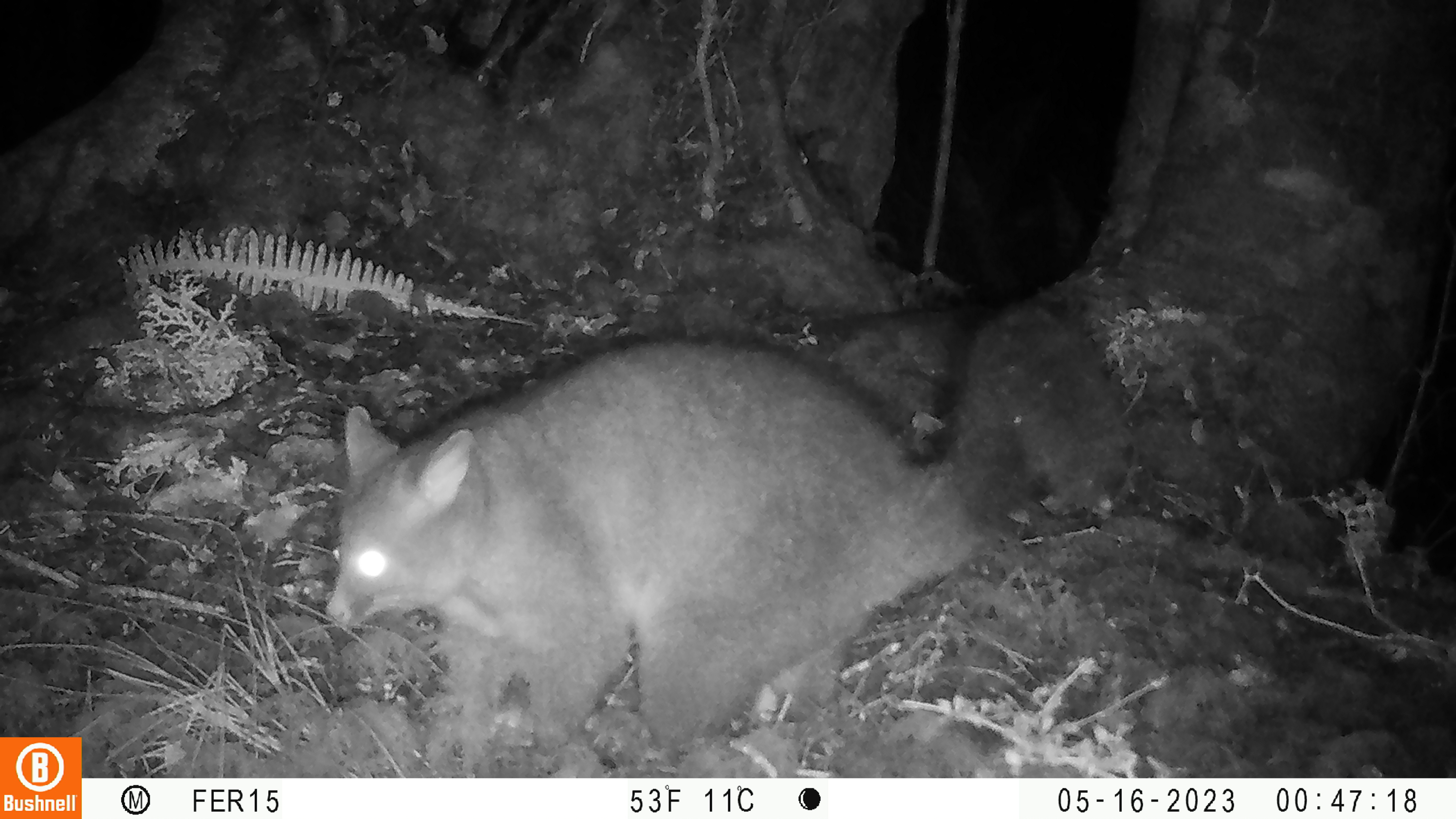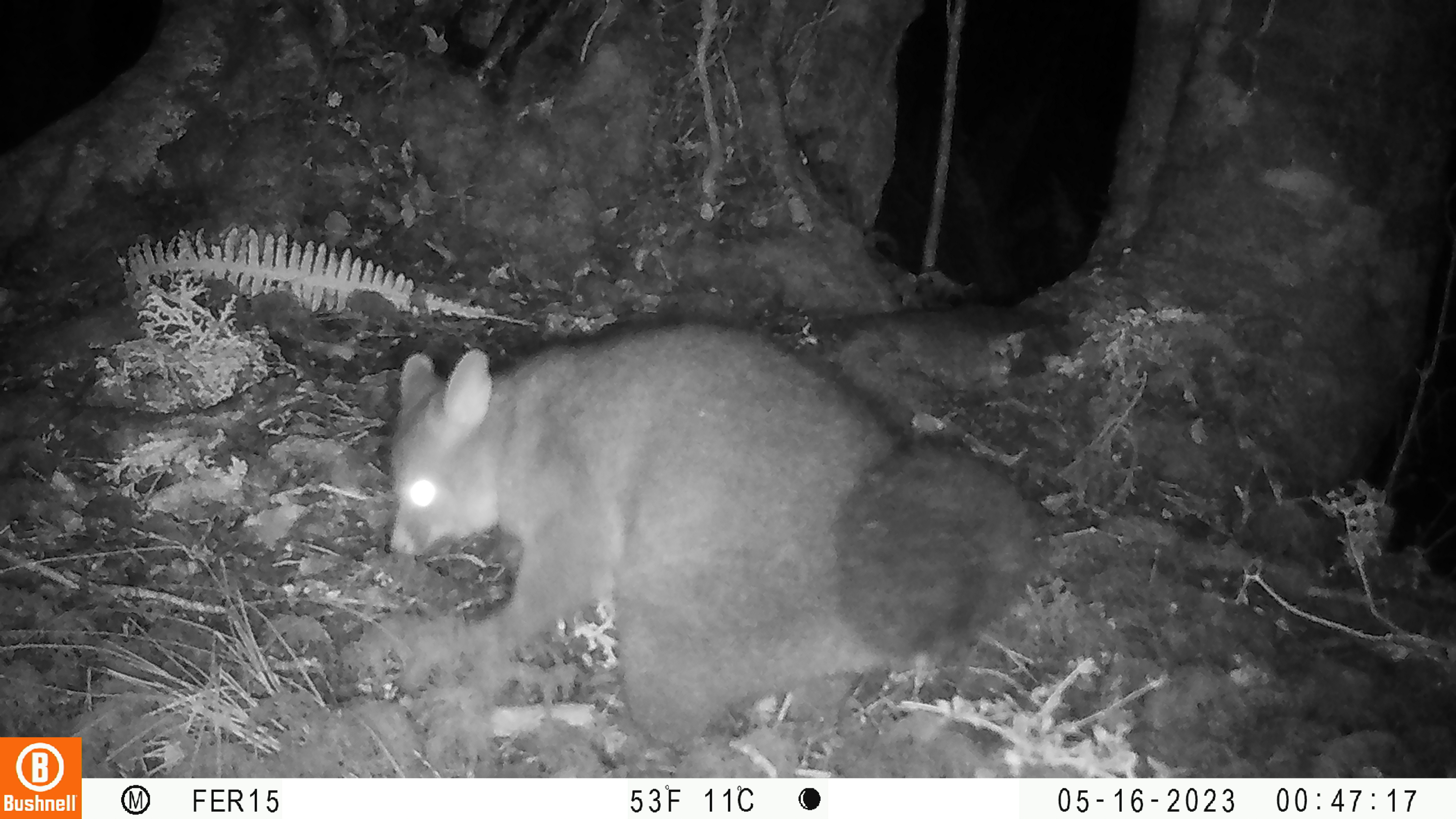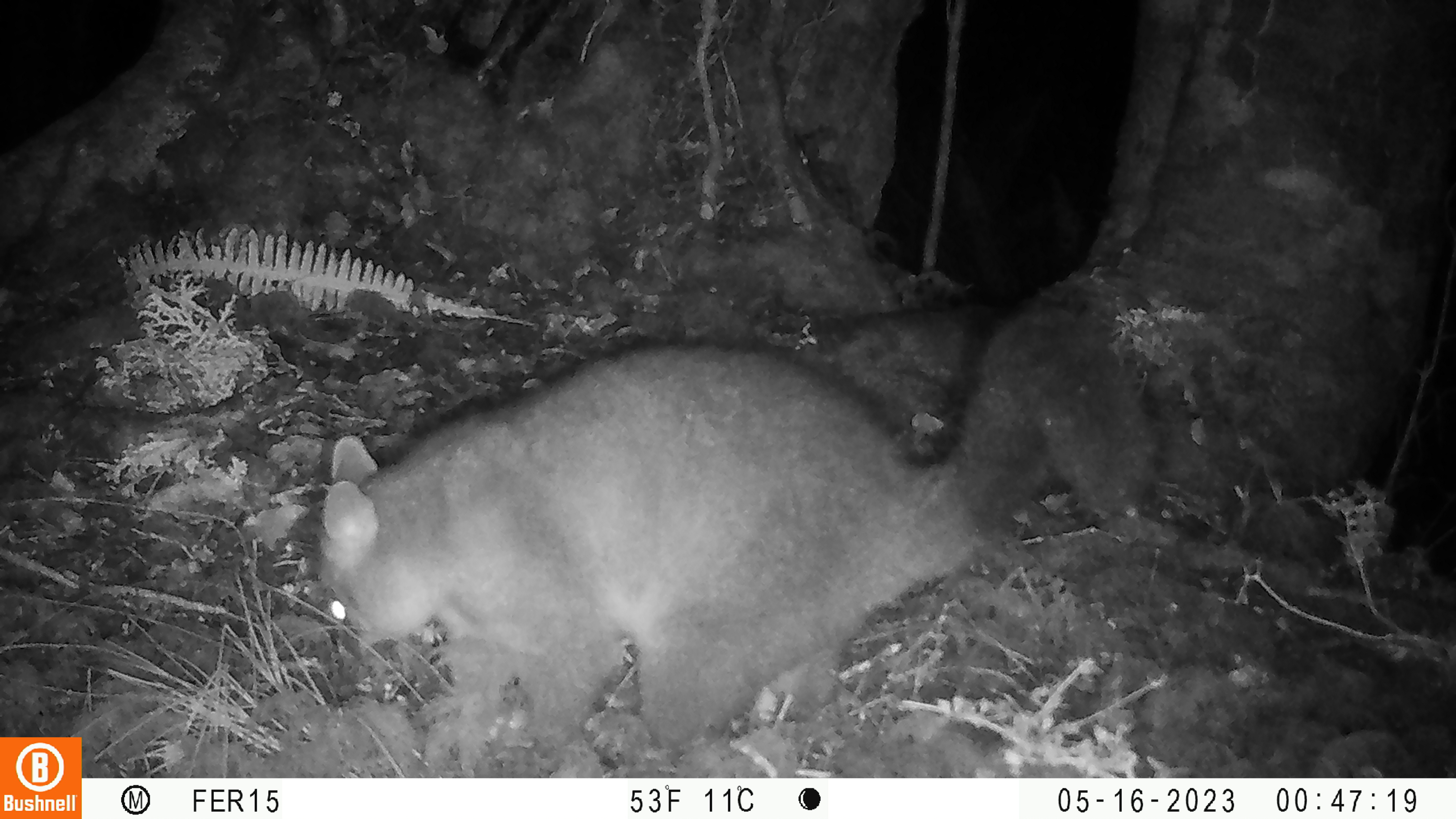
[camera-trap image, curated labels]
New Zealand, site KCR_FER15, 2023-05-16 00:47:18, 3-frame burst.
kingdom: Animalia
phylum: Chordata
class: Mammalia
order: Diprotodontia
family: Phalangeridae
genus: Trichosurus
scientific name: Trichosurus vulpecula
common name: common brushtail possum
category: possum